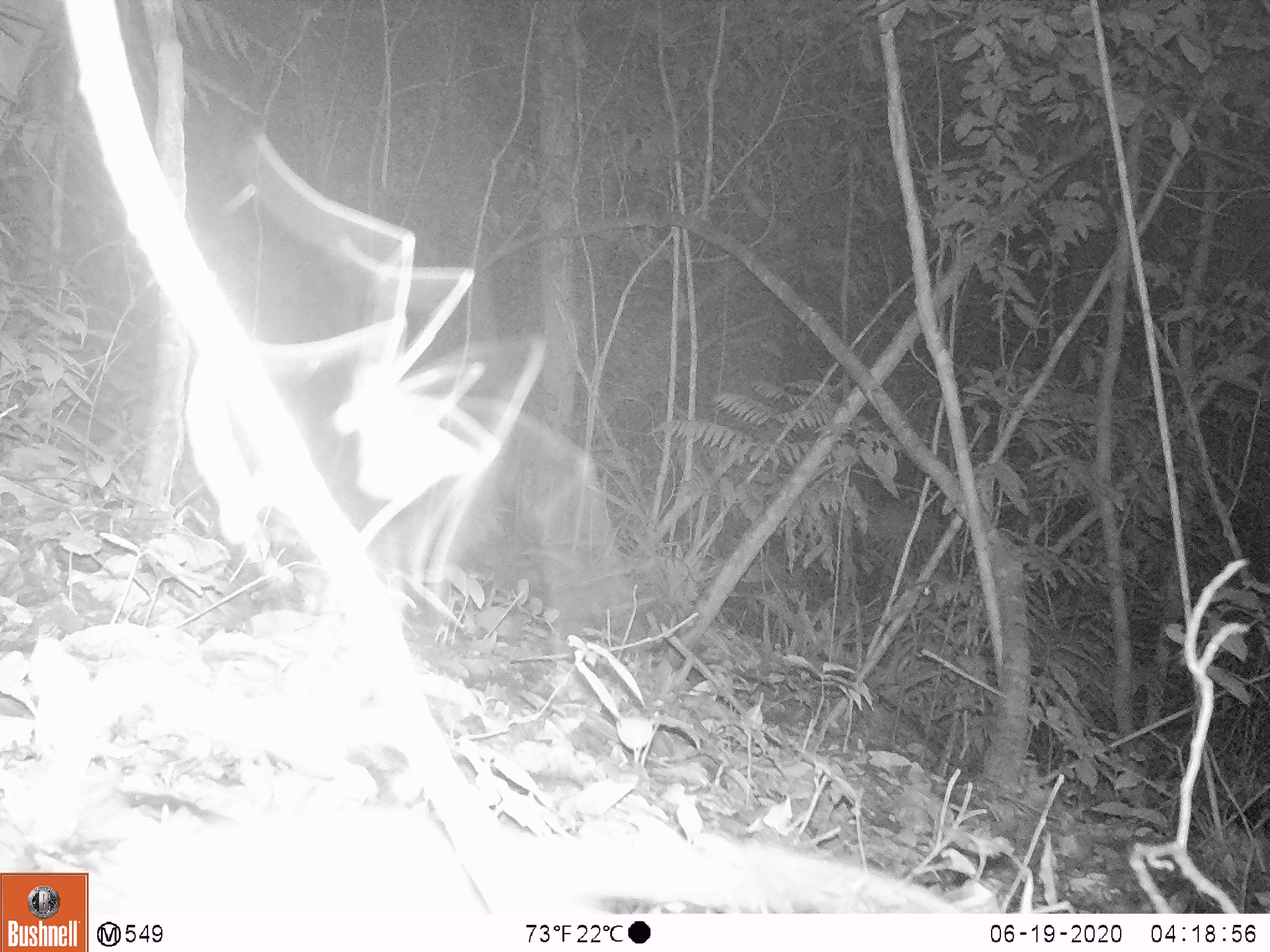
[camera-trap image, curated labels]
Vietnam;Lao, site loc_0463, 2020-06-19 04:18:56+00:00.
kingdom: Animalia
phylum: Arthropoda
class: Insecta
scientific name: Insecta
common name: insect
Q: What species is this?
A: Insect (Insecta).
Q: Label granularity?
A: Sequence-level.